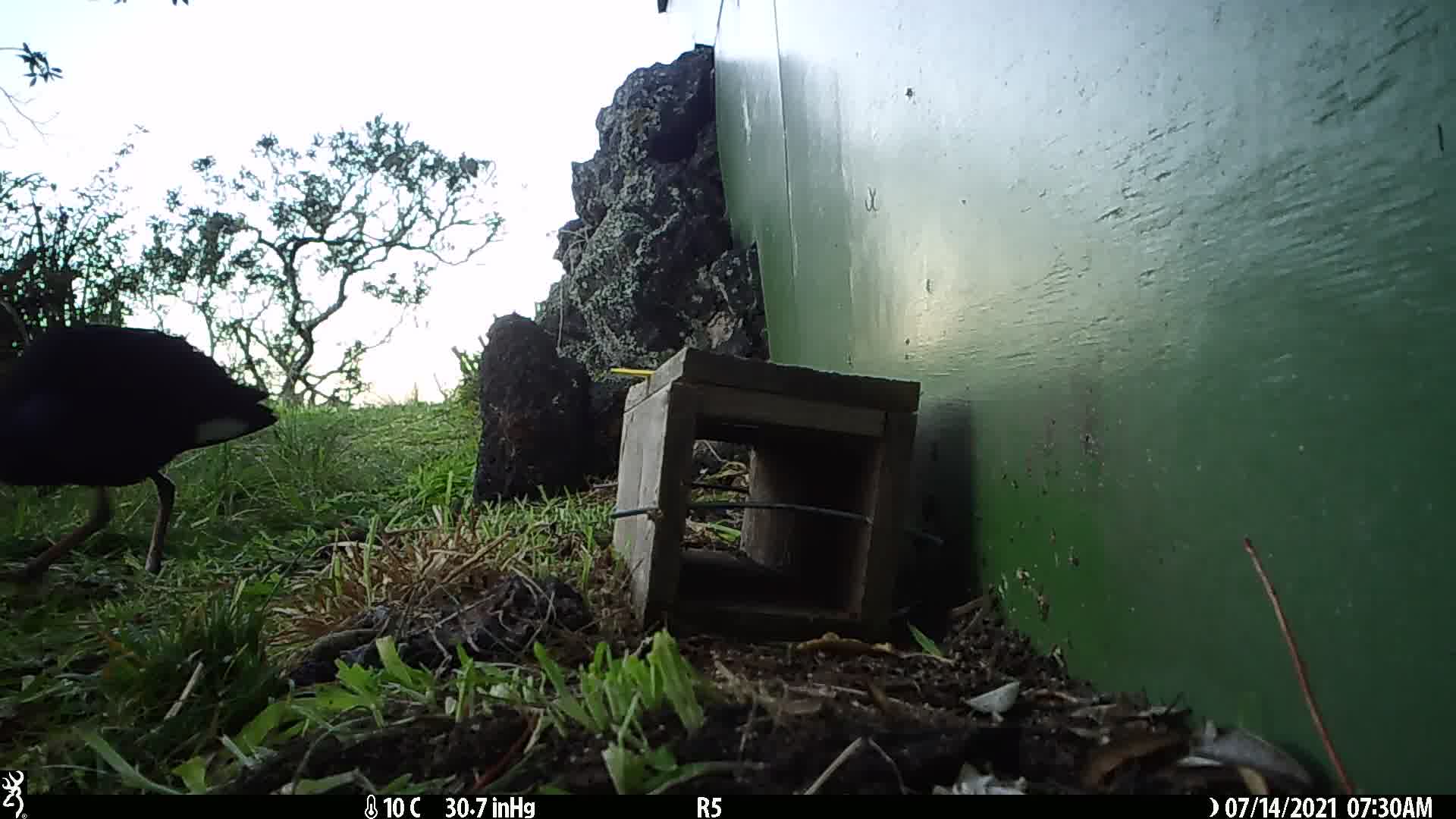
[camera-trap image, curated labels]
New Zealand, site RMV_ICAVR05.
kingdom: Animalia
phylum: Chordata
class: Aves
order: Gruiformes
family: Rallidae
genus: Porphyrio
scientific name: Porphyrio melanotus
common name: australasian swamphen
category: pukeko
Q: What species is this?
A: Pukeko (australasian swamphen) (Porphyrio melanotus).